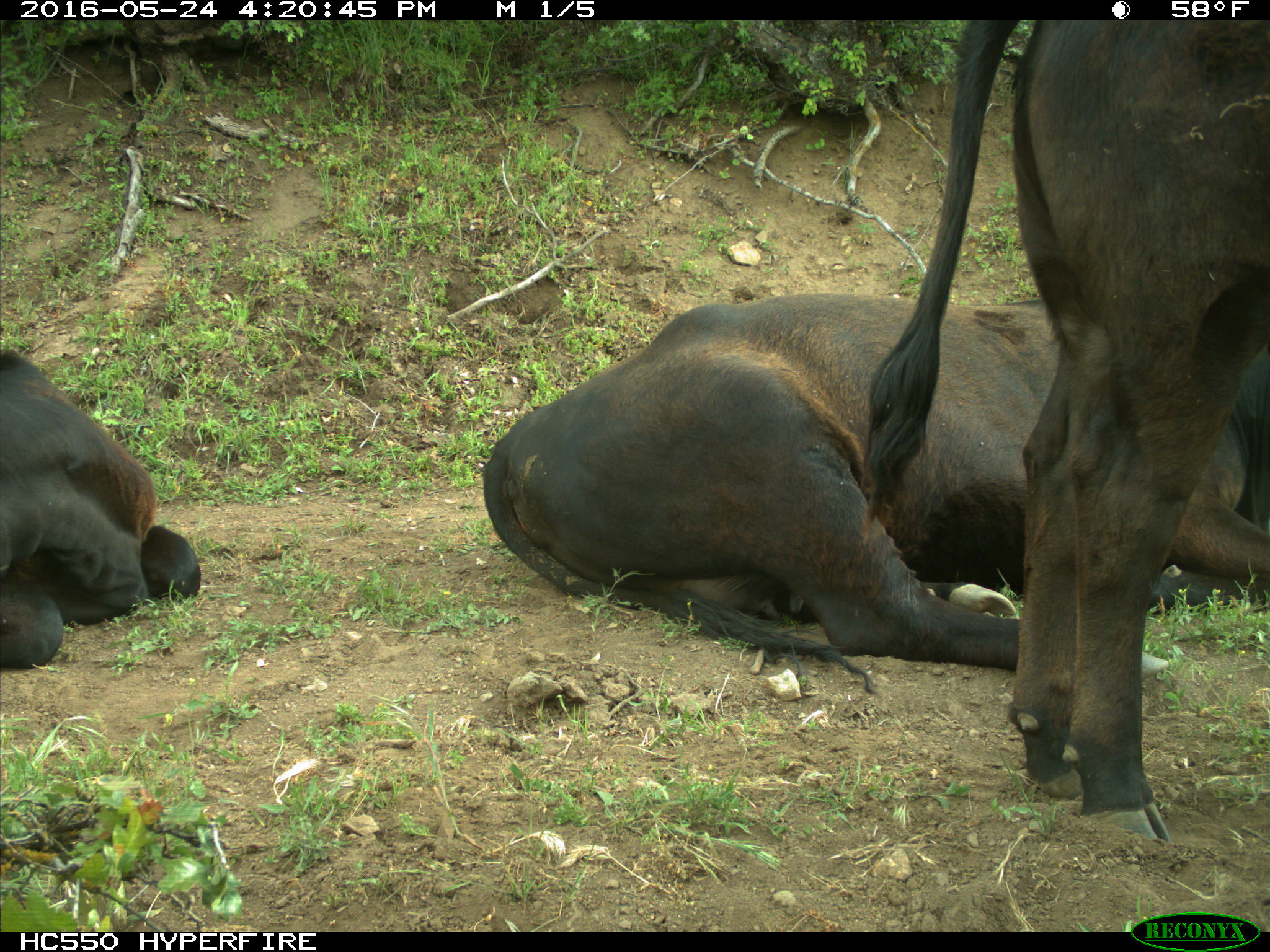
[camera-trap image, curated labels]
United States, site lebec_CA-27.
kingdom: Animalia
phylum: Chordata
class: Mammalia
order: Artiodactyla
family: Bovidae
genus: Bos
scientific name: Bos taurus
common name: domestic cow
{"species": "Bos taurus (domestic cow)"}